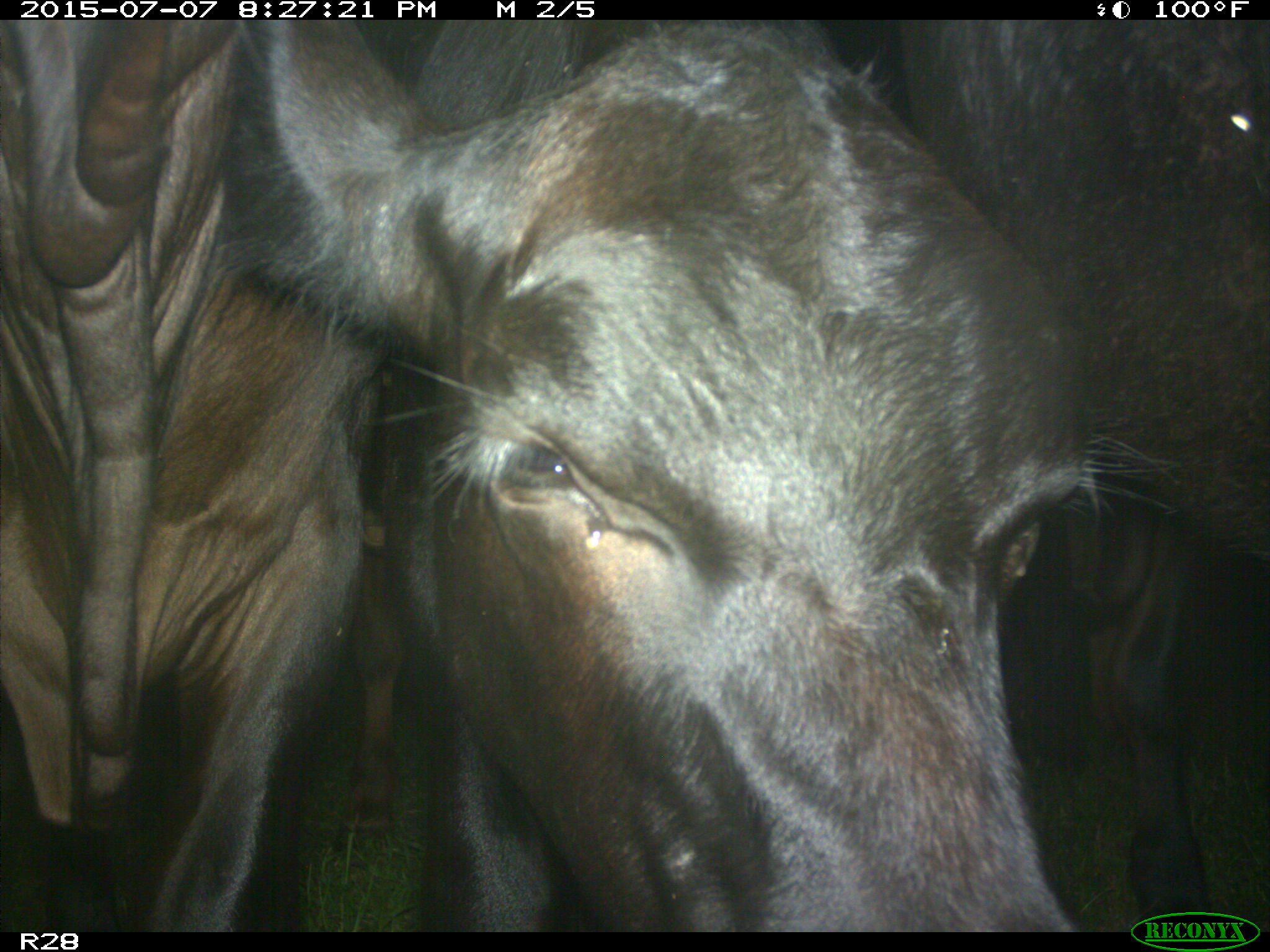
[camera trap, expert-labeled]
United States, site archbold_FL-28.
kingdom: Animalia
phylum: Chordata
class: Mammalia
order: Artiodactyla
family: Bovidae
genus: Bos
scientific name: Bos taurus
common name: domestic cow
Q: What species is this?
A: Bos taurus (domestic cow).